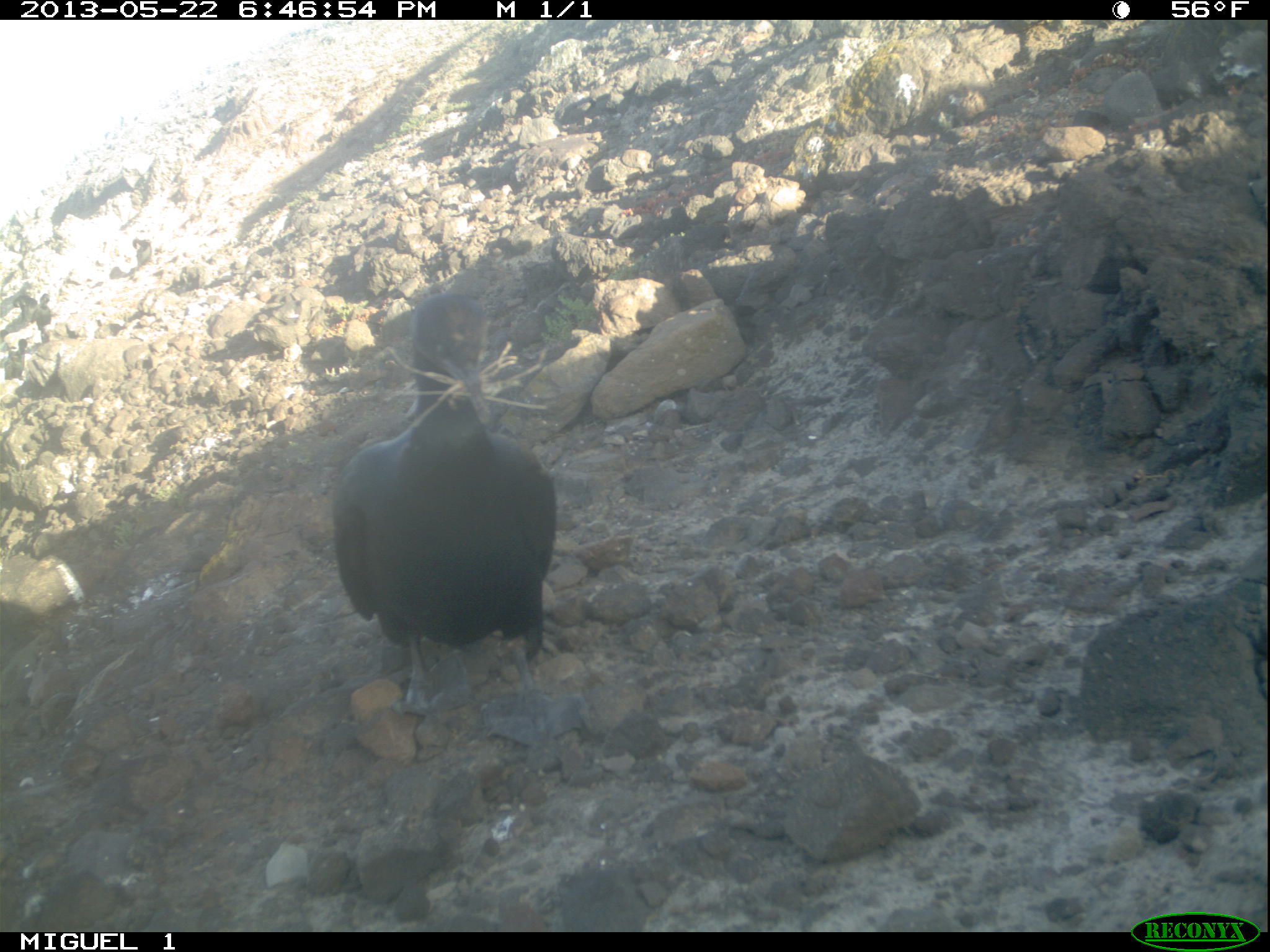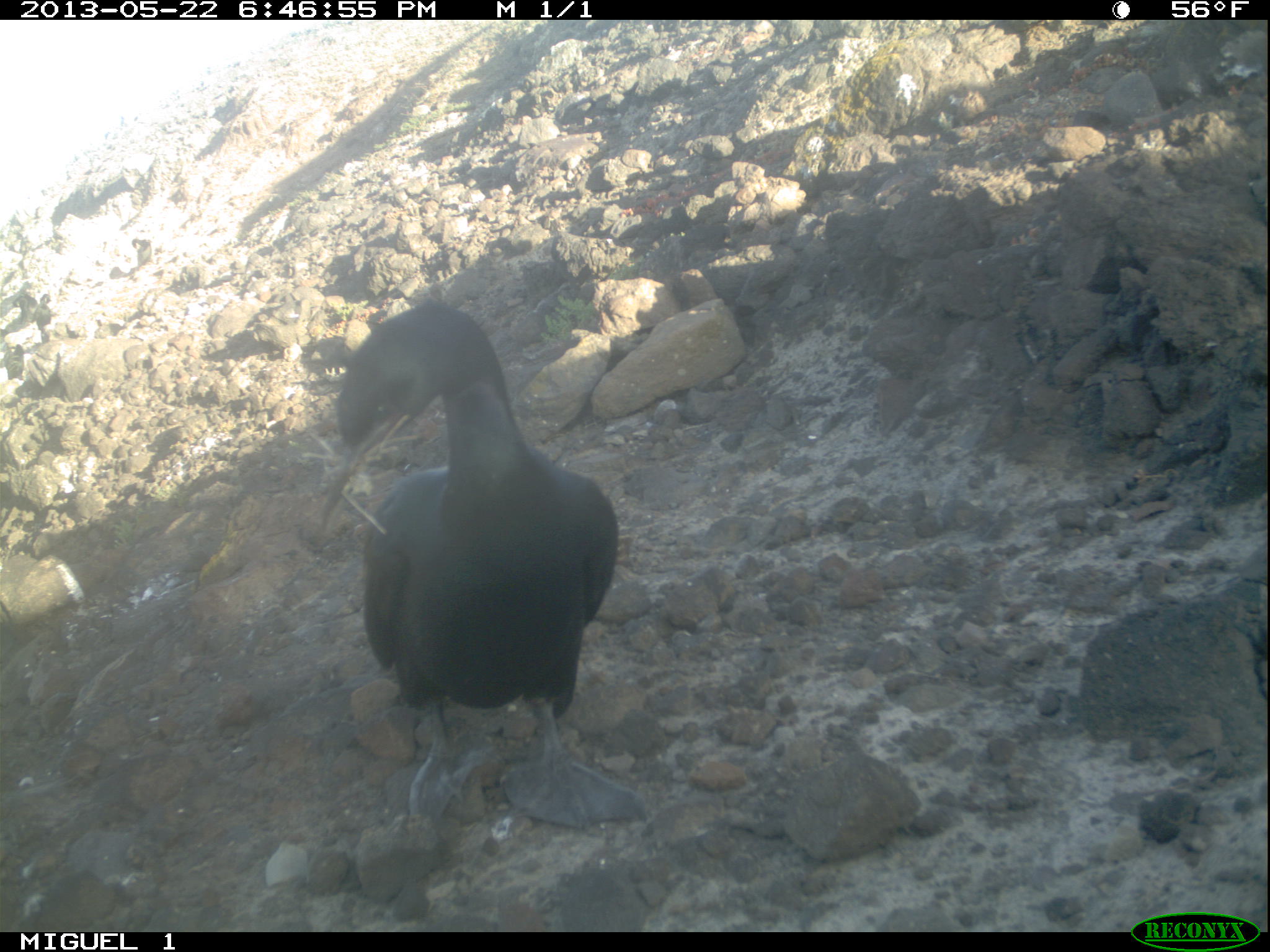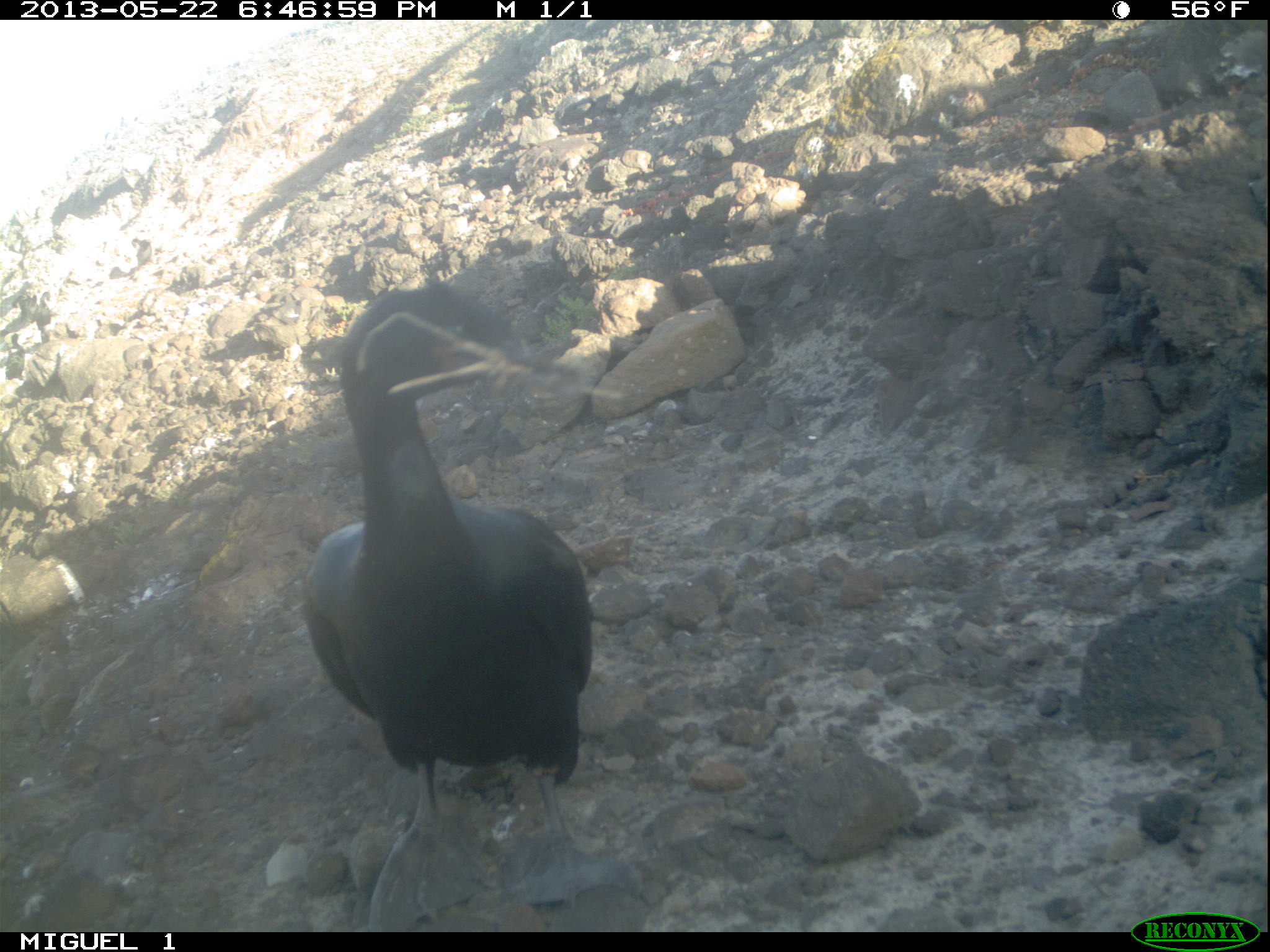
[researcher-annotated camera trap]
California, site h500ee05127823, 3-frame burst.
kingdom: Animalia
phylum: Chordata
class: Aves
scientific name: Aves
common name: bird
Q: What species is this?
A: Bird (Aves).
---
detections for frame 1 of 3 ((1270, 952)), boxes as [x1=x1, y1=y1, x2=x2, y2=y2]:
bird: [x1=331, y1=291, x2=600, y2=752]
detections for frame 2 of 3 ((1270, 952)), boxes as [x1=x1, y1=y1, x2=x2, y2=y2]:
bird: [x1=310, y1=301, x2=652, y2=826]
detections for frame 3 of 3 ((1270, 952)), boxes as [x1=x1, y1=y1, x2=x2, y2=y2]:
bird: [x1=302, y1=278, x2=644, y2=931]